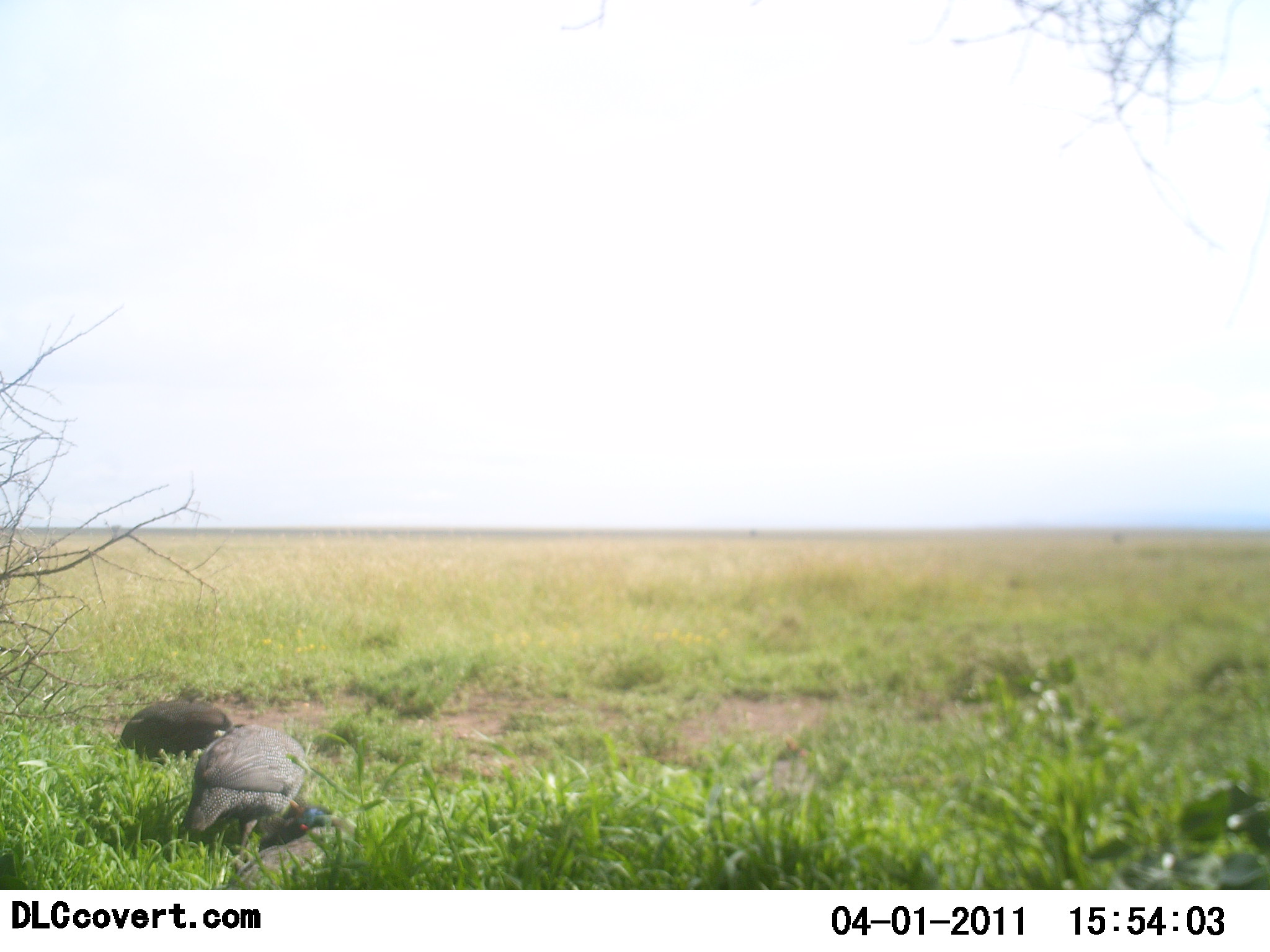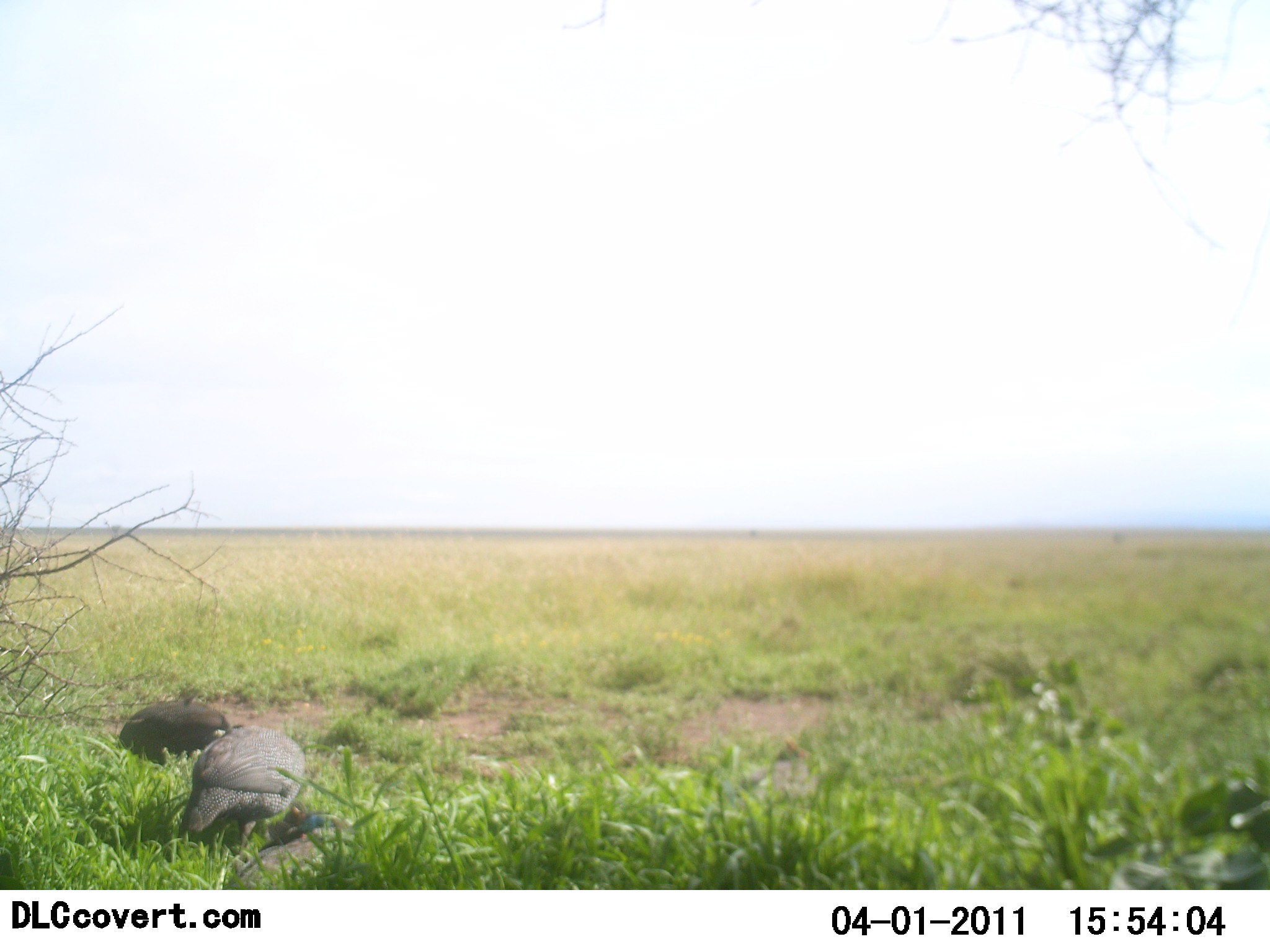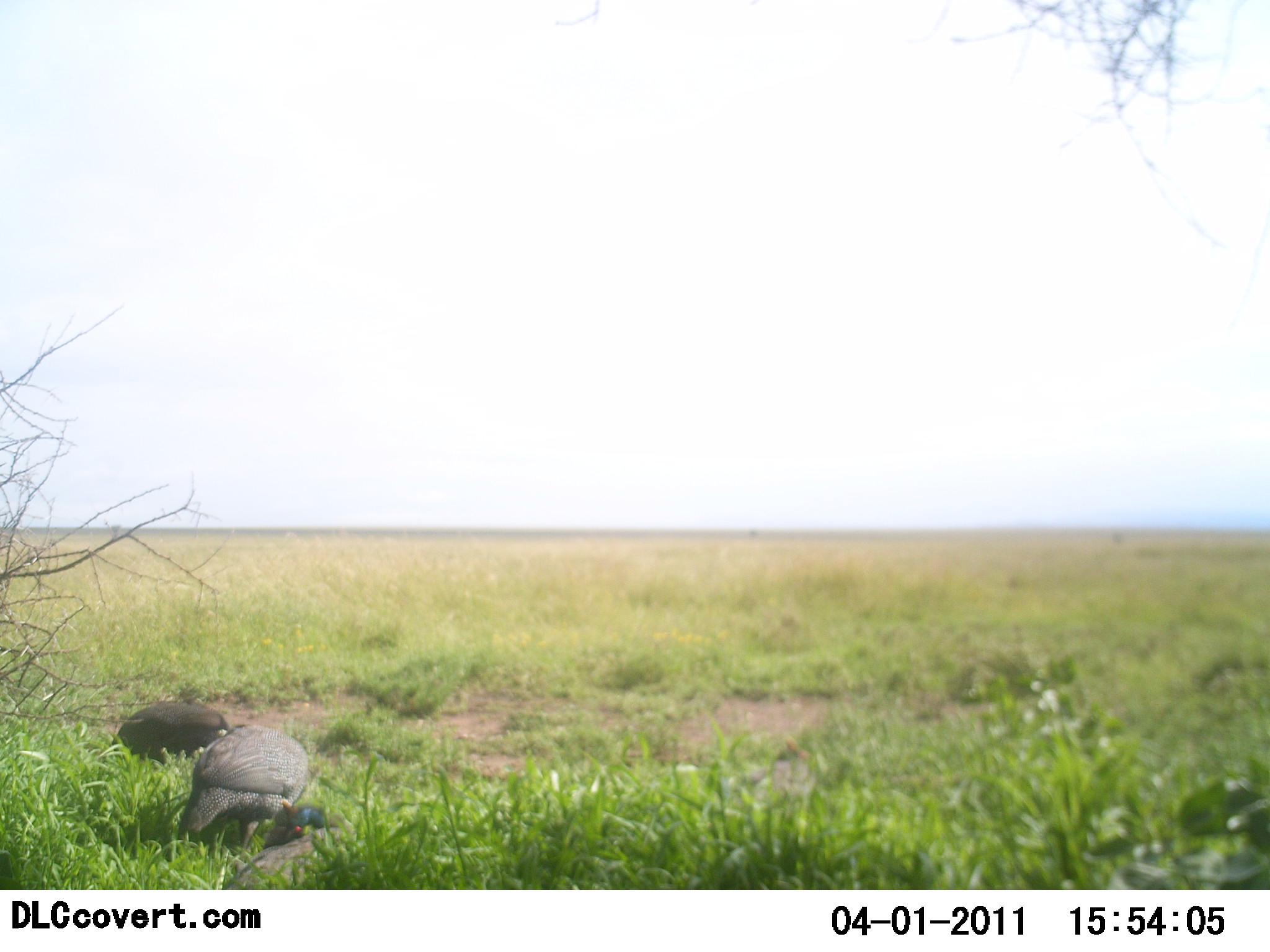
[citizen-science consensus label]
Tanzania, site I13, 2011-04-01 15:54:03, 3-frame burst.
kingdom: Animalia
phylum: Chordata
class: Aves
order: Galliformes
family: Numididae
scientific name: Numididae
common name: guinea fowl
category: guineafowl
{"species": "guineafowl (guinea fowl) (Numididae)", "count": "2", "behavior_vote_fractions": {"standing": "64%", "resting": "27%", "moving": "0%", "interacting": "0%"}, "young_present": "0%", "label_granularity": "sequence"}